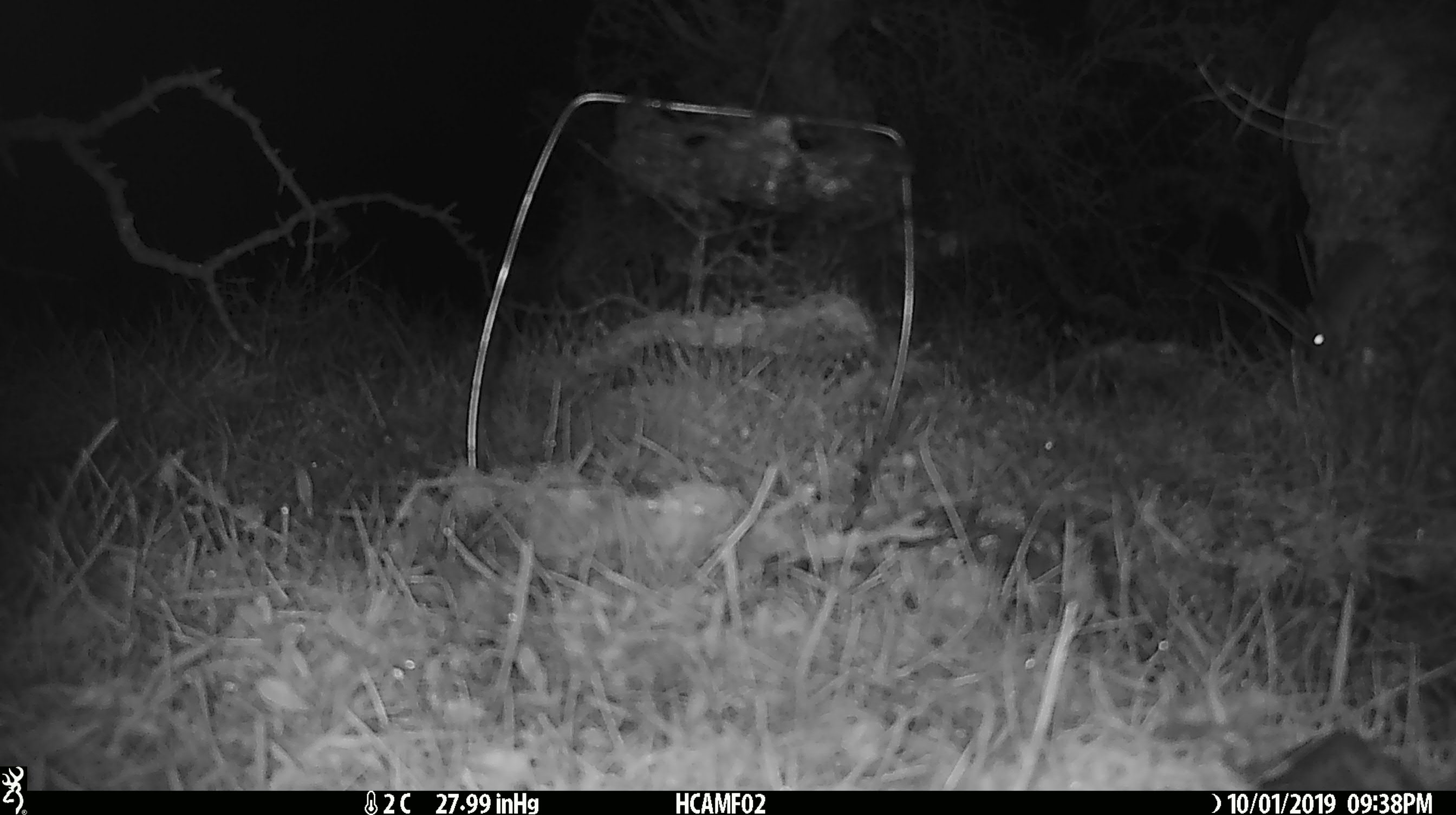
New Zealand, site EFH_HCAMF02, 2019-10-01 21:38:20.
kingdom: Animalia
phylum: Chordata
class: Mammalia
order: Rodentia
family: Muridae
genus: Mus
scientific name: Mus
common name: mouse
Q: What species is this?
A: Mouse (Mus).